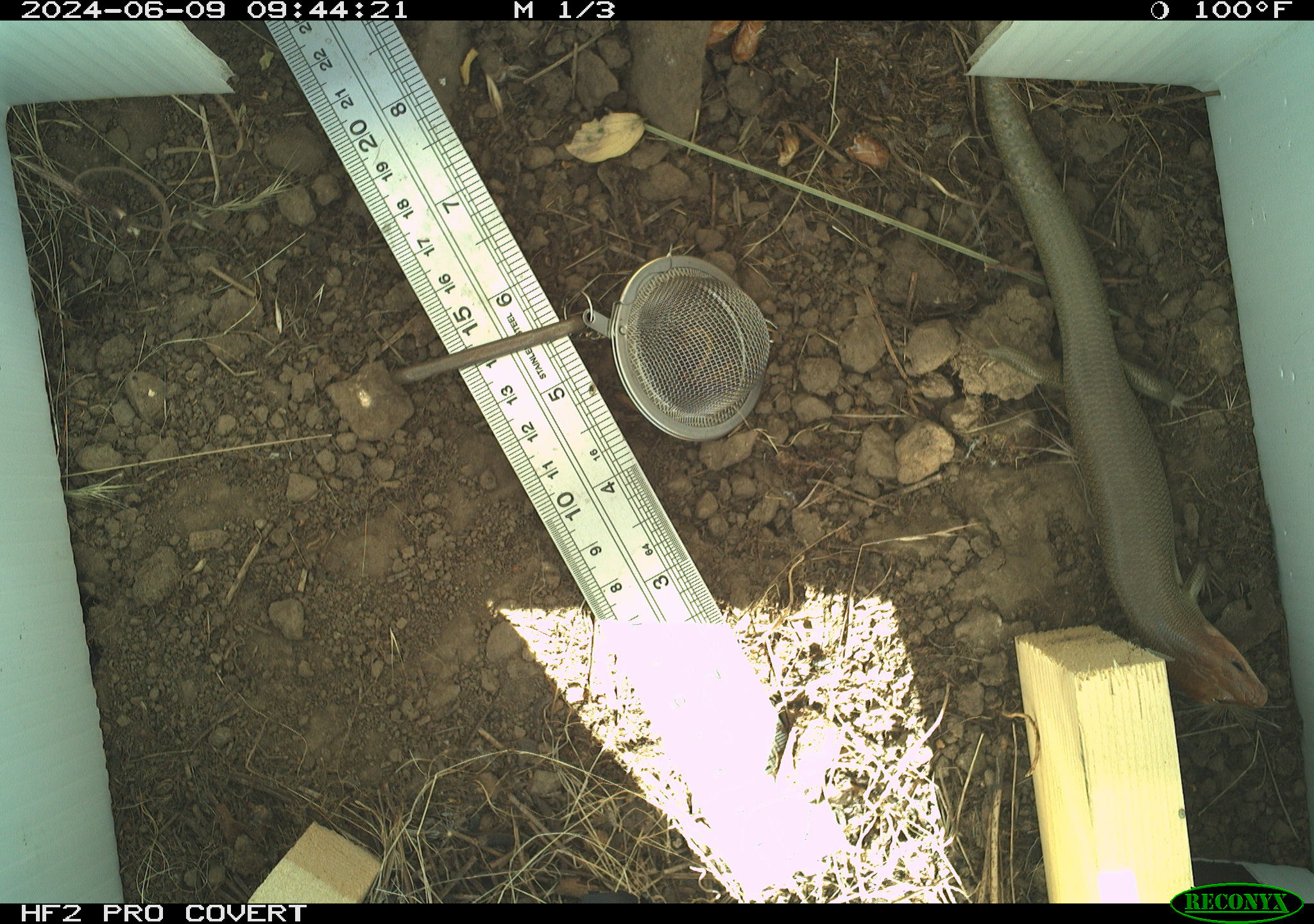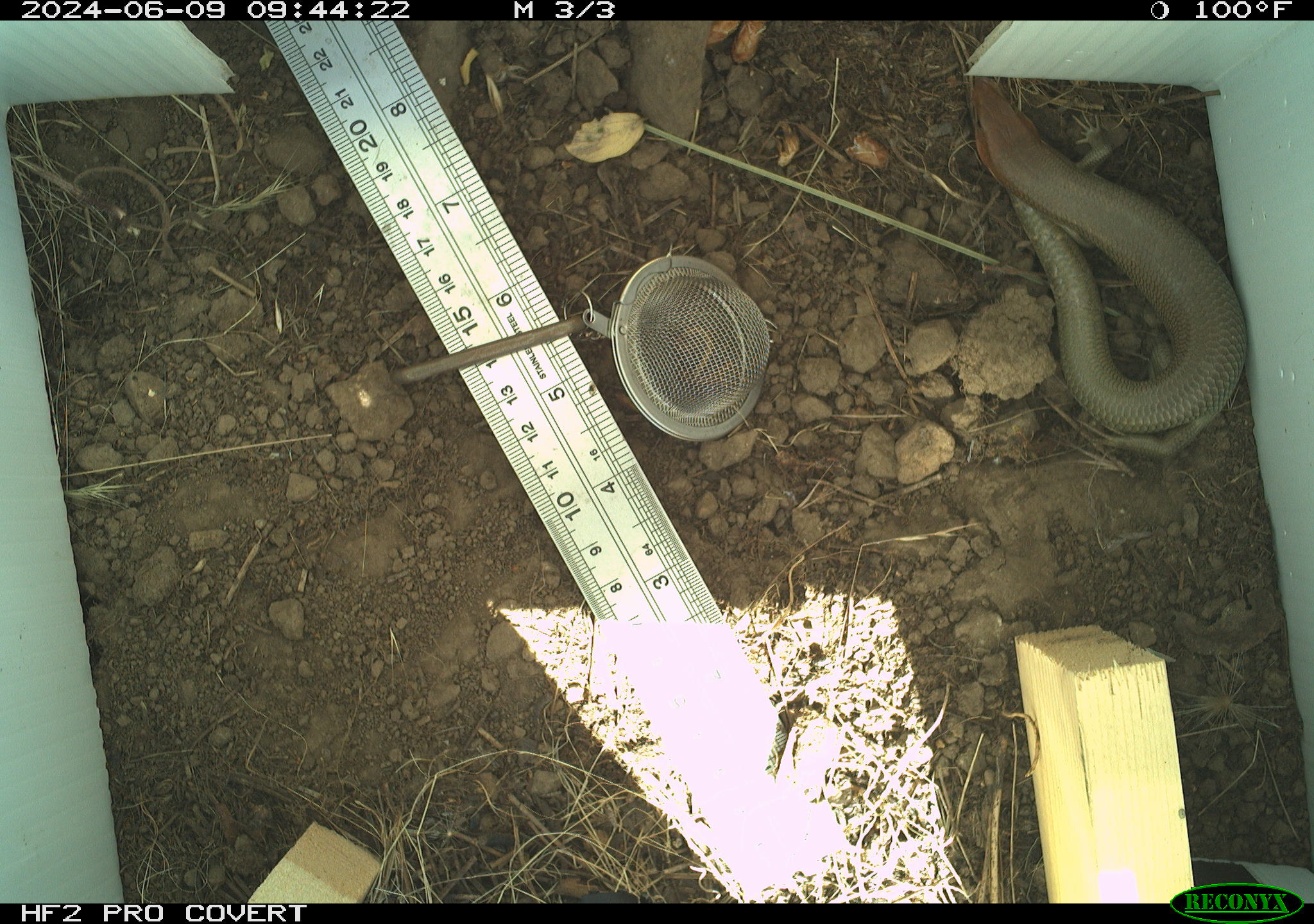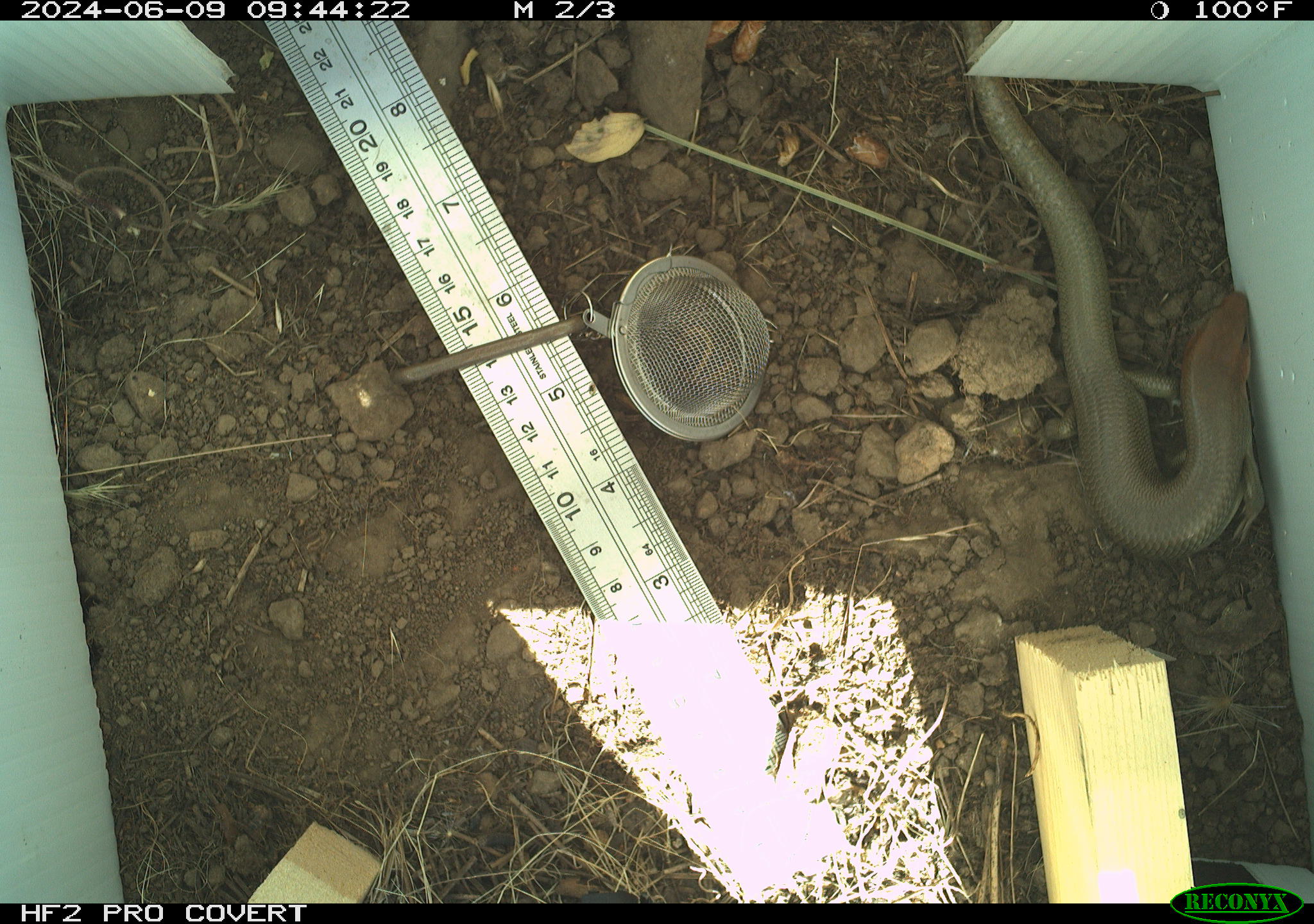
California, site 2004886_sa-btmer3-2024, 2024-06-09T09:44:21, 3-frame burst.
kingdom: Animalia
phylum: Chordata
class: Reptilia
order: Squamata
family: Scincidae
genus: Plestiodon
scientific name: Plestiodon gilberti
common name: gilbert's skink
Gilbert's skink (Plestiodon gilberti).